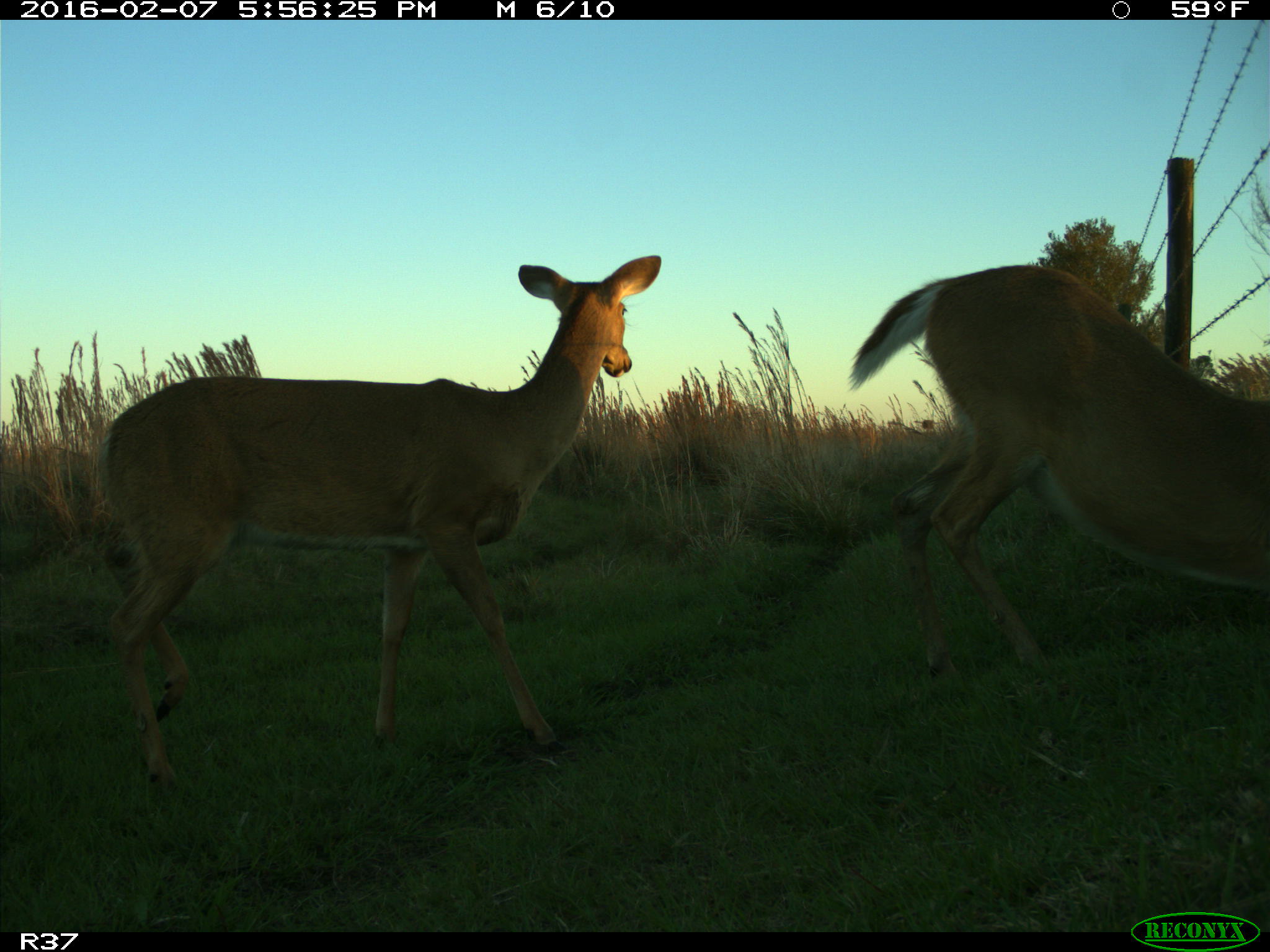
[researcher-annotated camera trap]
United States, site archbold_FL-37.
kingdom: Animalia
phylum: Chordata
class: Mammalia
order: Artiodactyla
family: Cervidae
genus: Odocoileus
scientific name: Odocoileus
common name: deer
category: unidentified deer